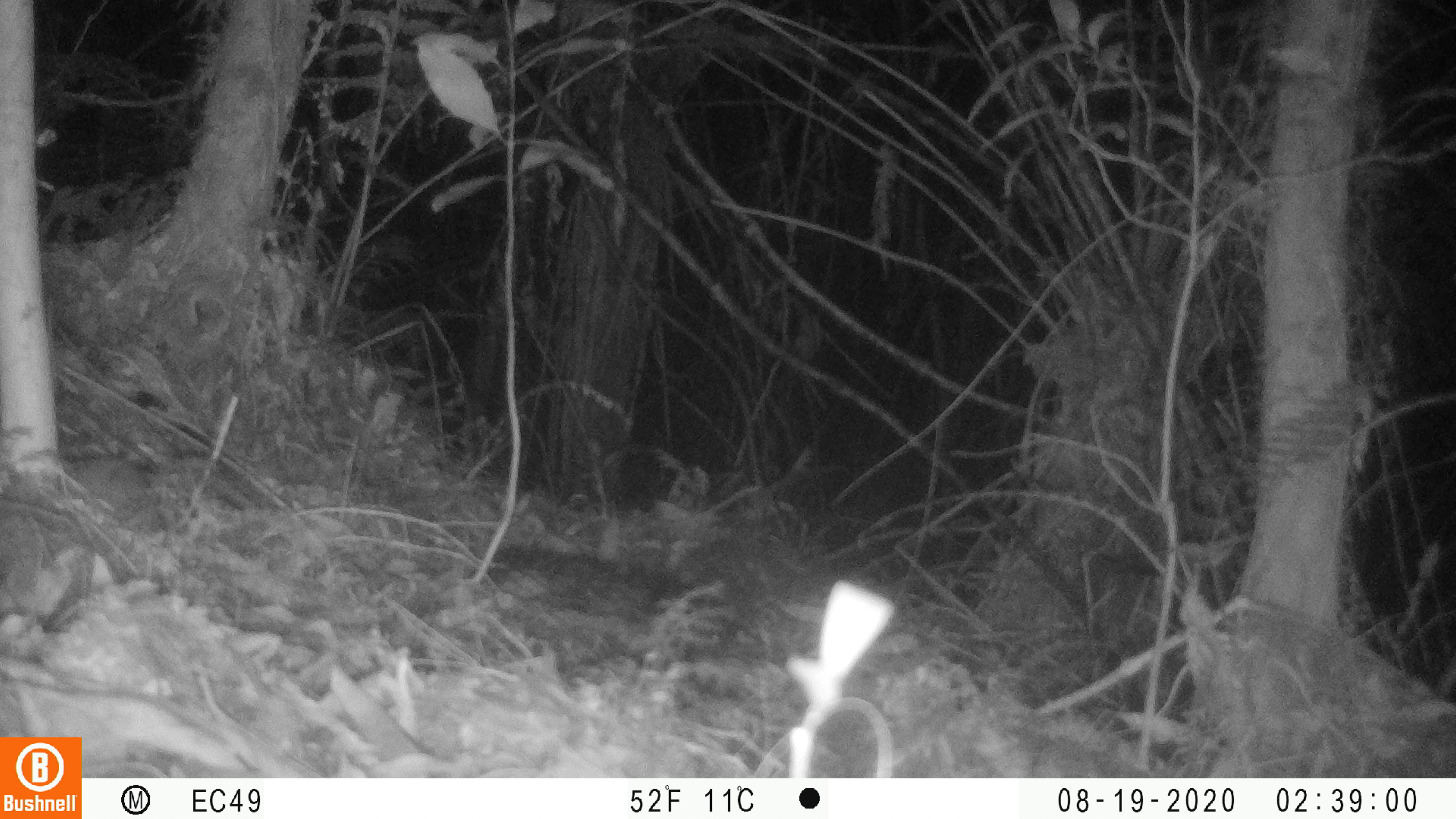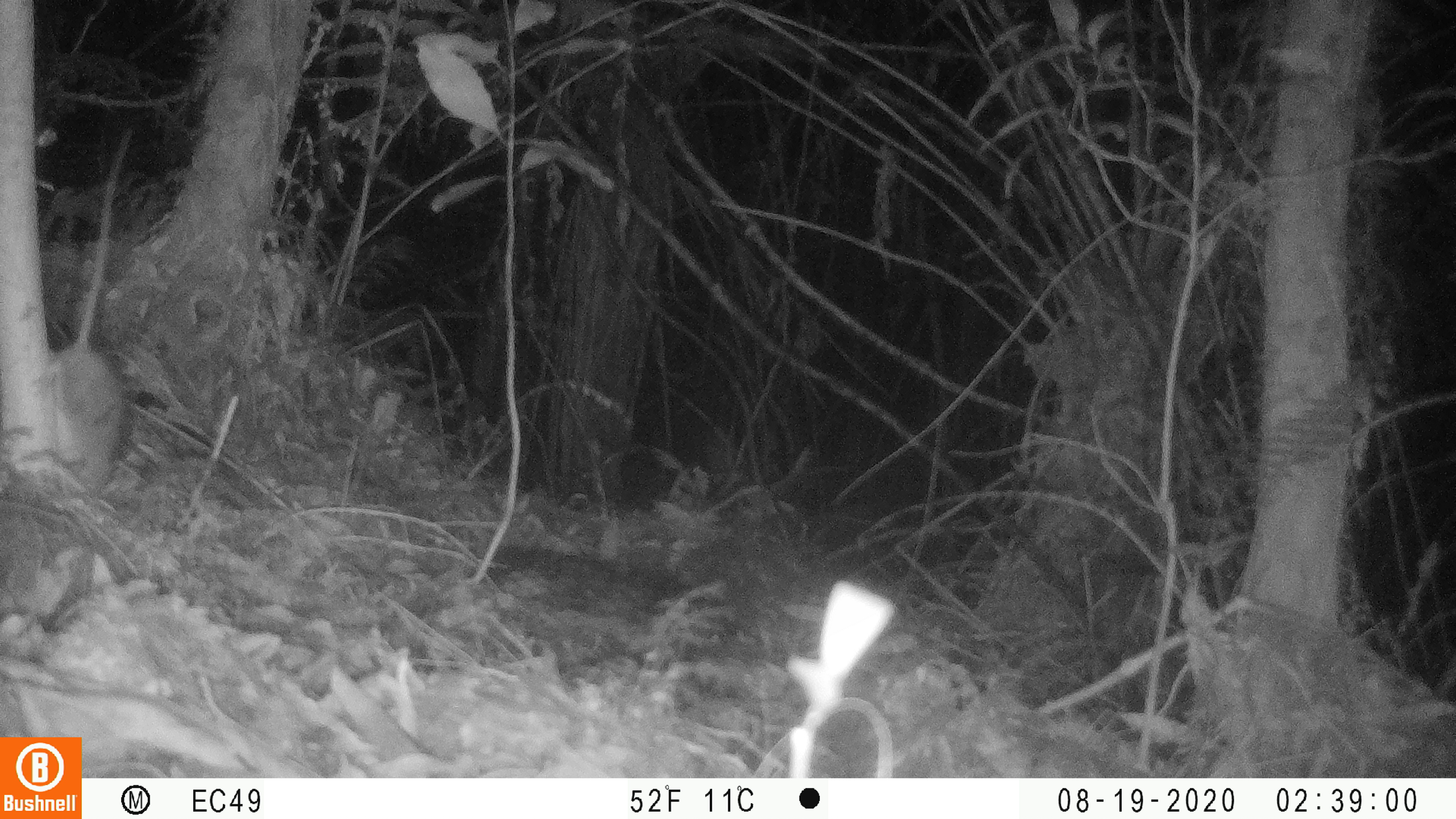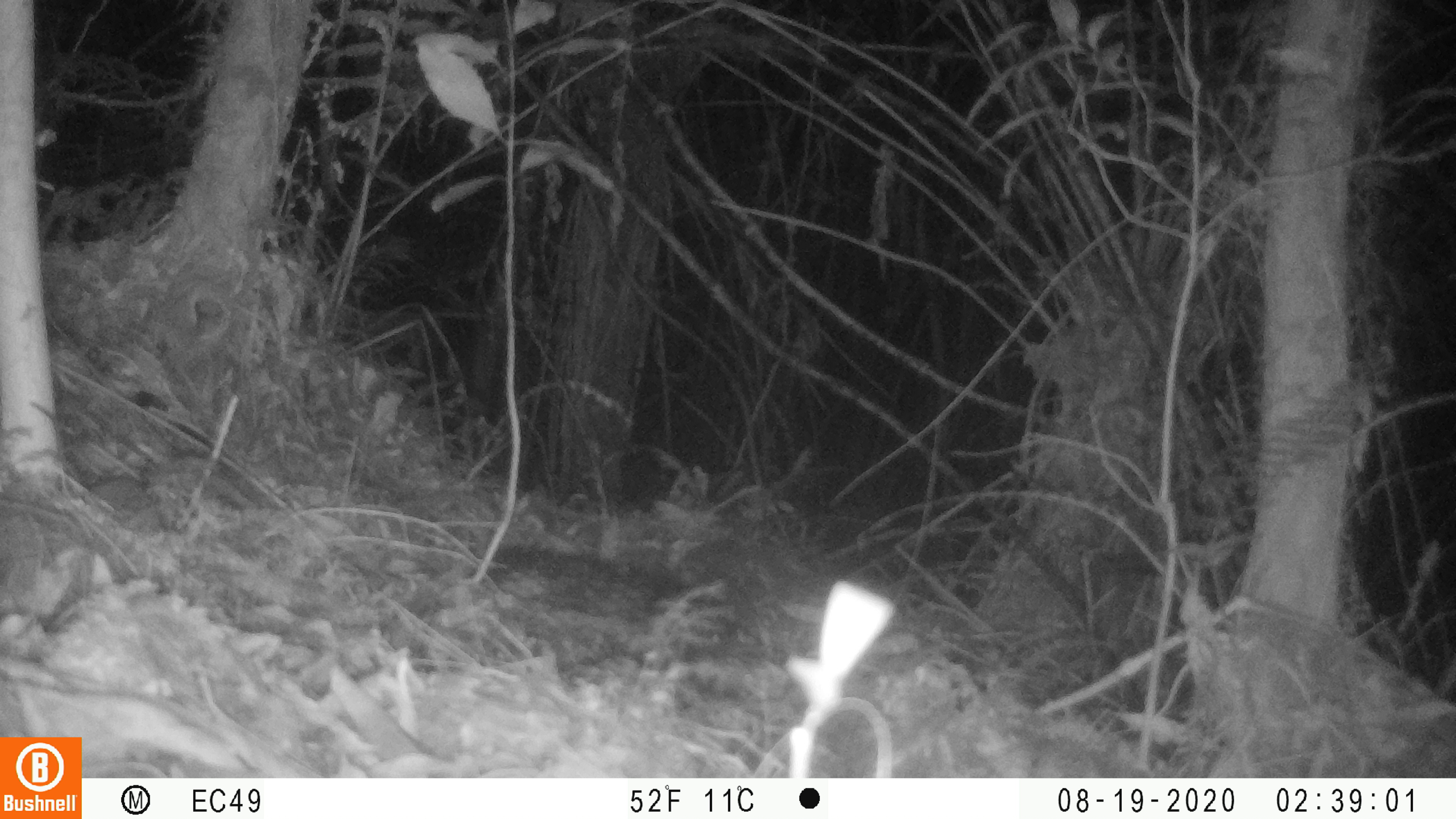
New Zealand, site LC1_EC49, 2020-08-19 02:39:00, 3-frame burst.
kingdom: Animalia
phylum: Chordata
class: Mammalia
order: Rodentia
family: Muridae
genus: Rattus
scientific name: Rattus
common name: rat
Rat (Rattus).